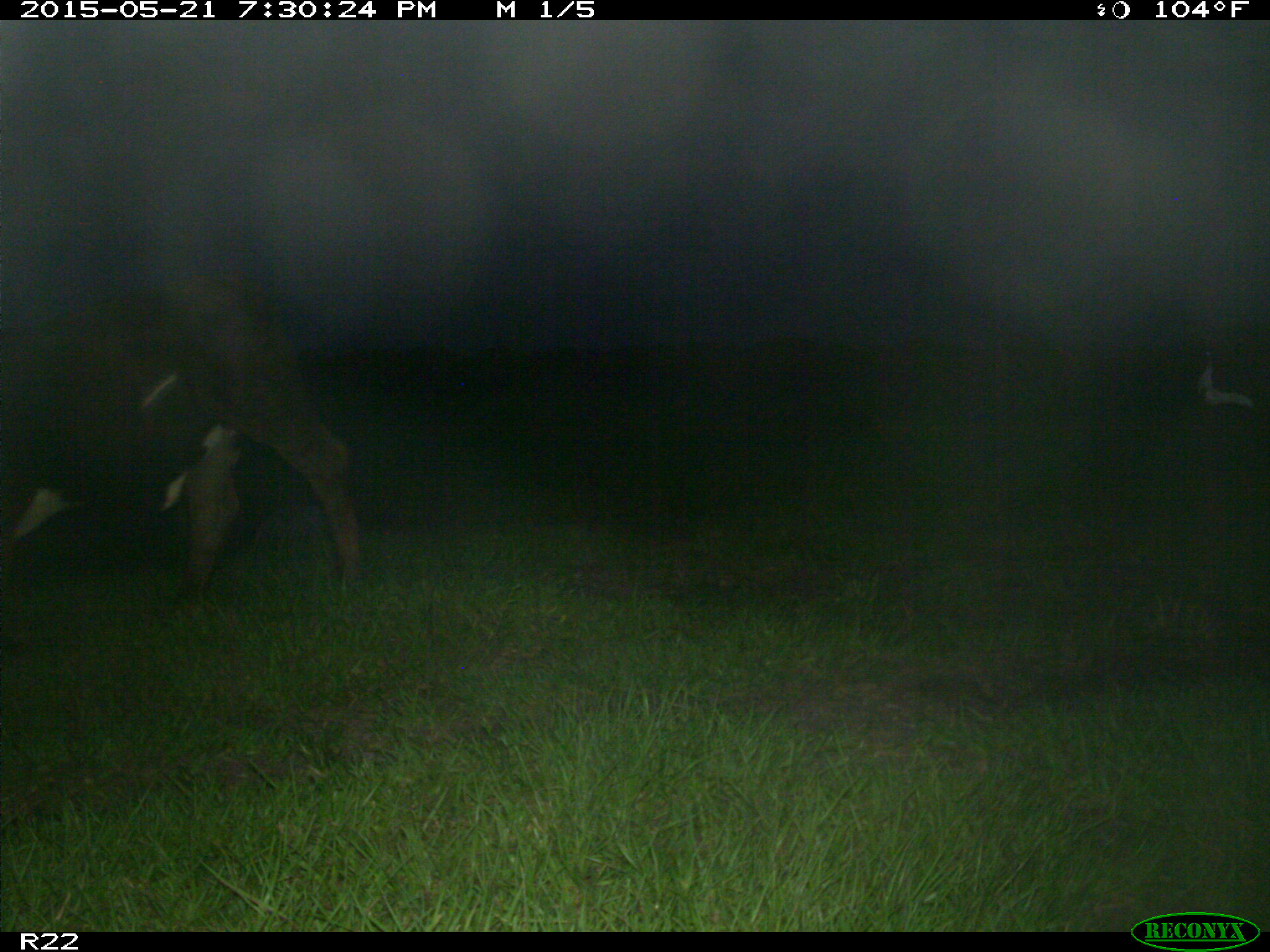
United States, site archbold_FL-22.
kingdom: Animalia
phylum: Chordata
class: Mammalia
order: Artiodactyla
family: Bovidae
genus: Bos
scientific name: Bos taurus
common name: domestic cow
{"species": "Bos taurus (domestic cow)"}